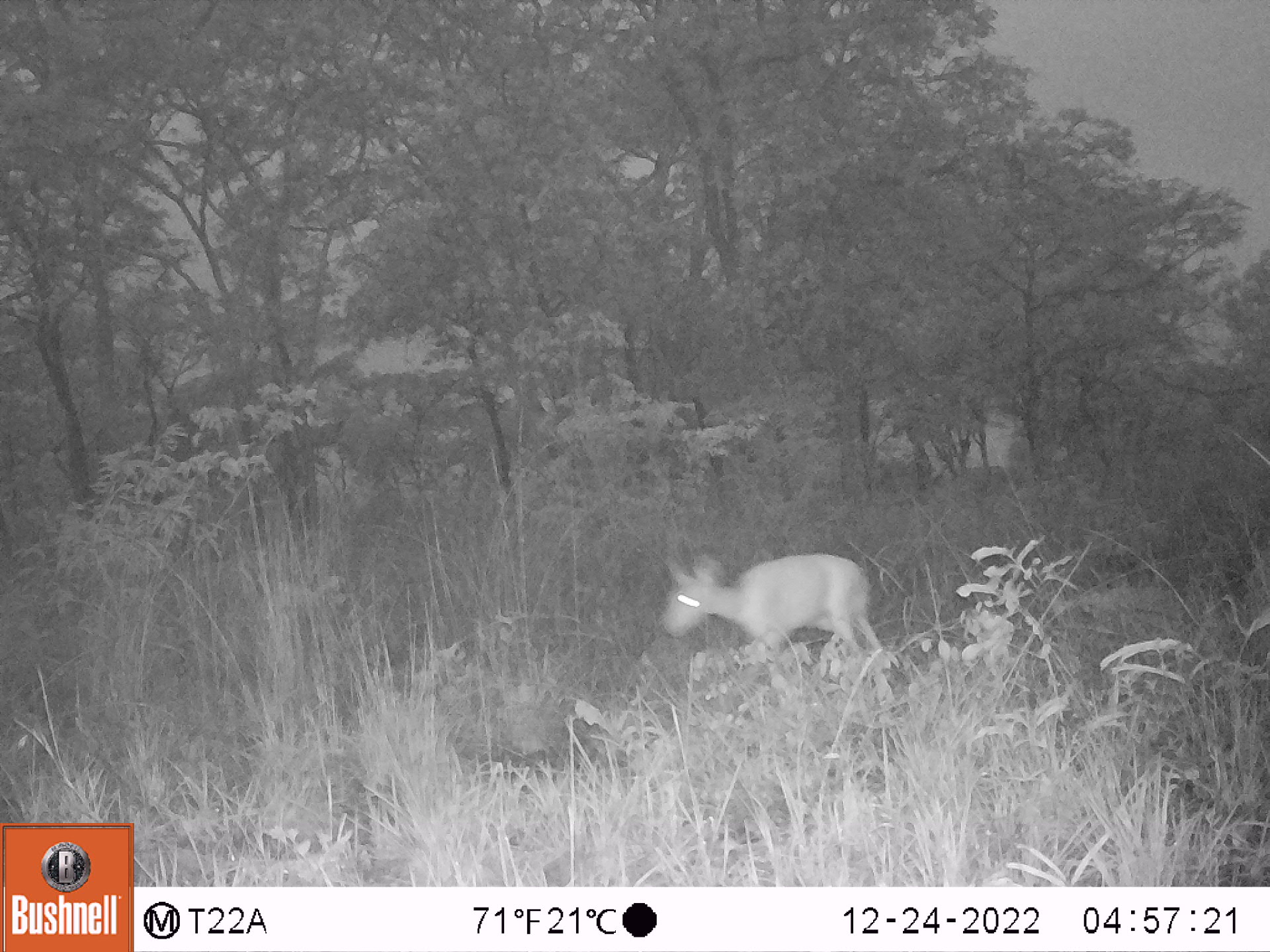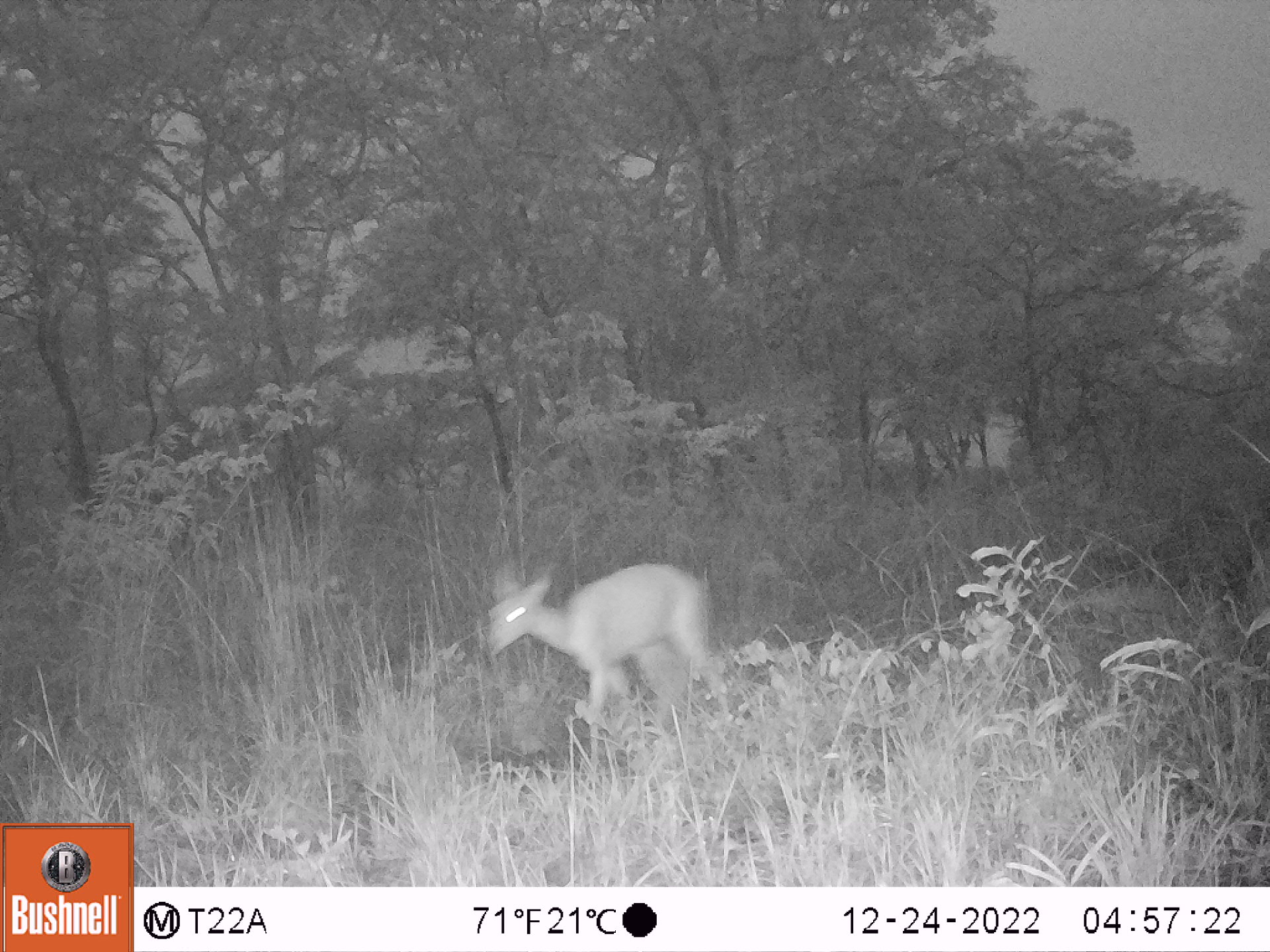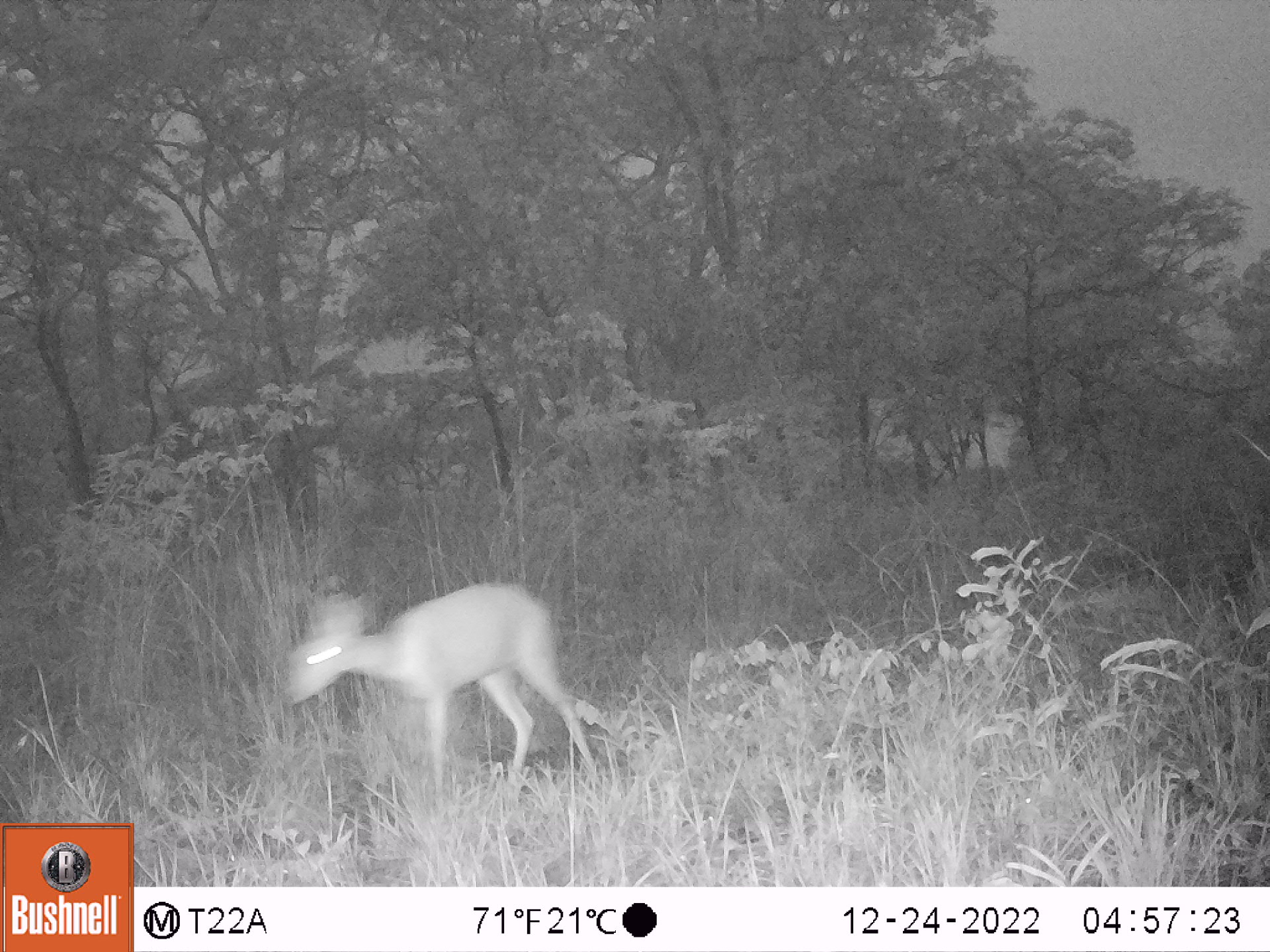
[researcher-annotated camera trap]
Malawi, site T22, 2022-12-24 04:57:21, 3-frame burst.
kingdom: Animalia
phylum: Chordata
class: Mammalia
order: Artiodactyla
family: Bovidae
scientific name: Antilopinae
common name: small antelope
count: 1